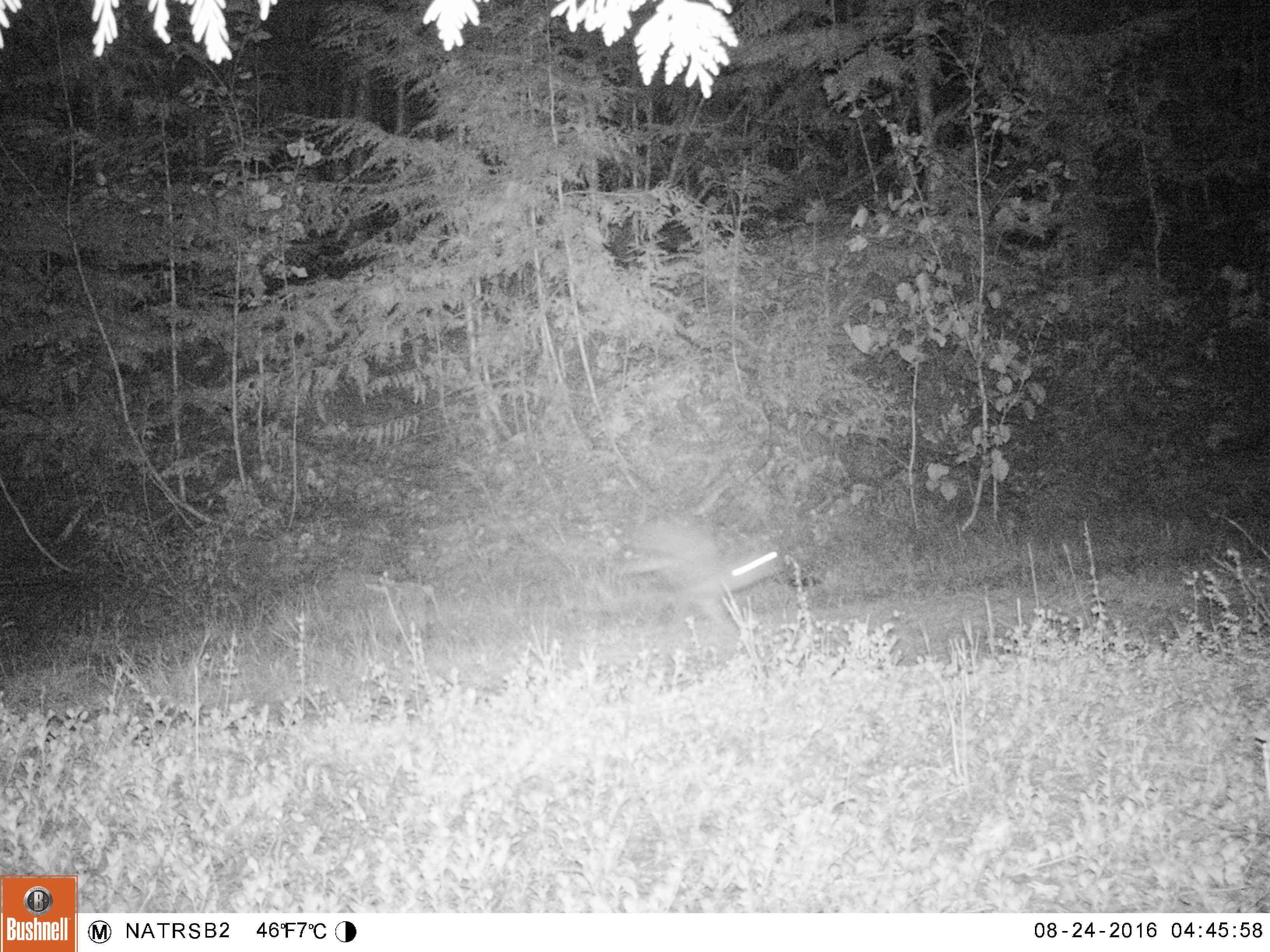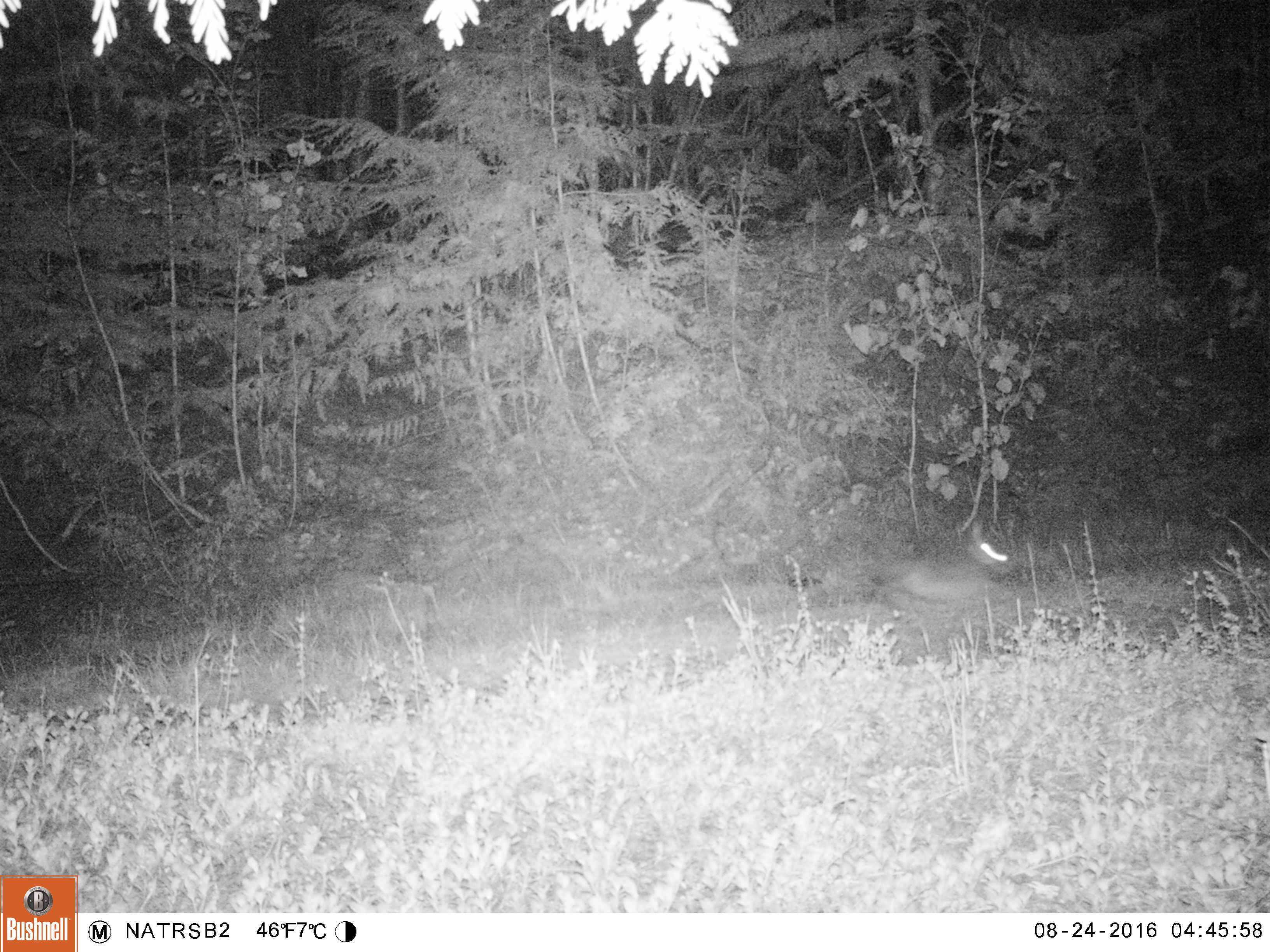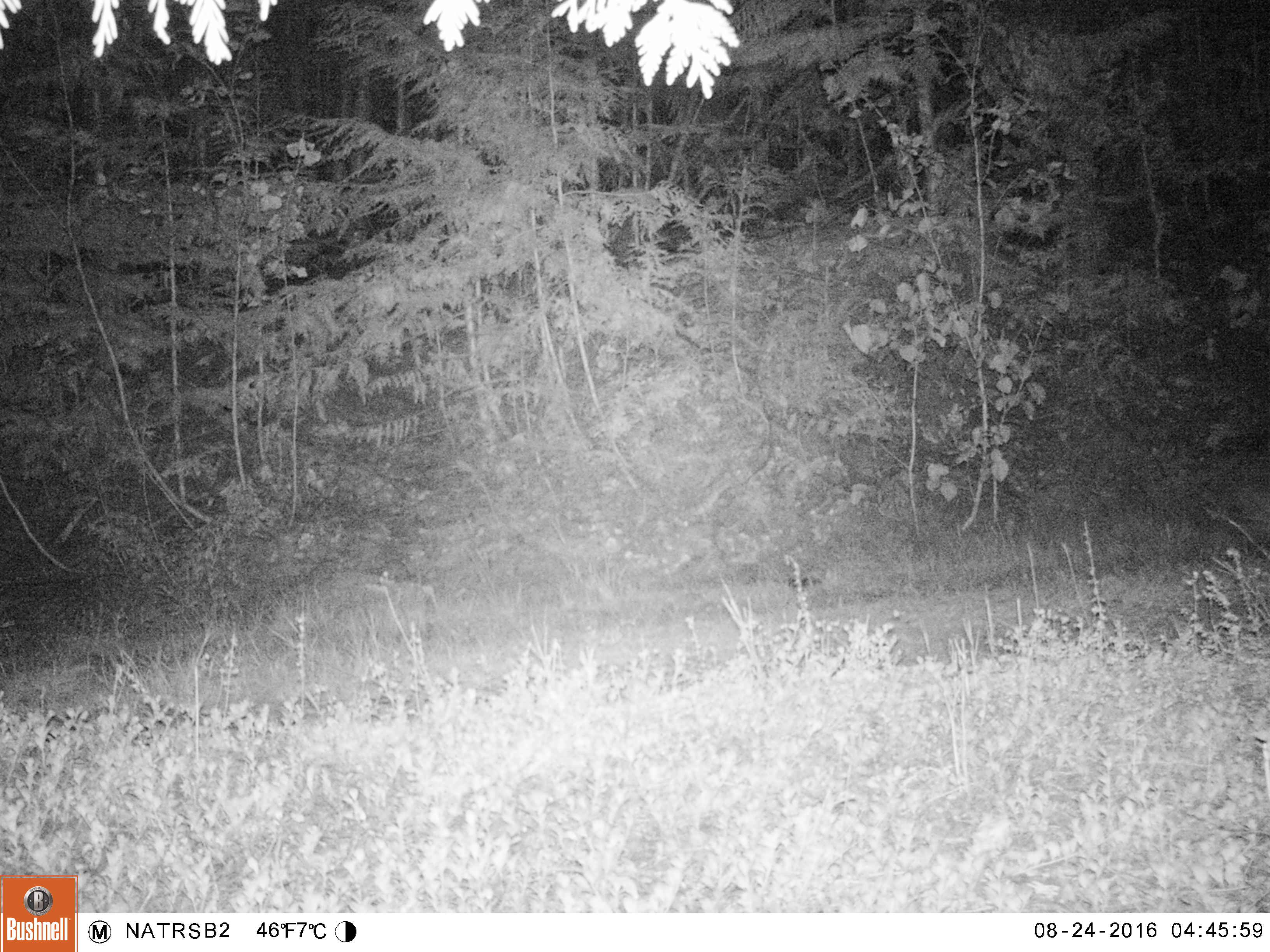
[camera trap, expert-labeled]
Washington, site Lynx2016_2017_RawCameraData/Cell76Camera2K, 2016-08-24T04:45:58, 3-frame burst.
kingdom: Animalia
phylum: Chordata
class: Mammalia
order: Lagomorpha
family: Leporidae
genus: Lepus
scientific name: Lepus americanus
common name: snowshoe hare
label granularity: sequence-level